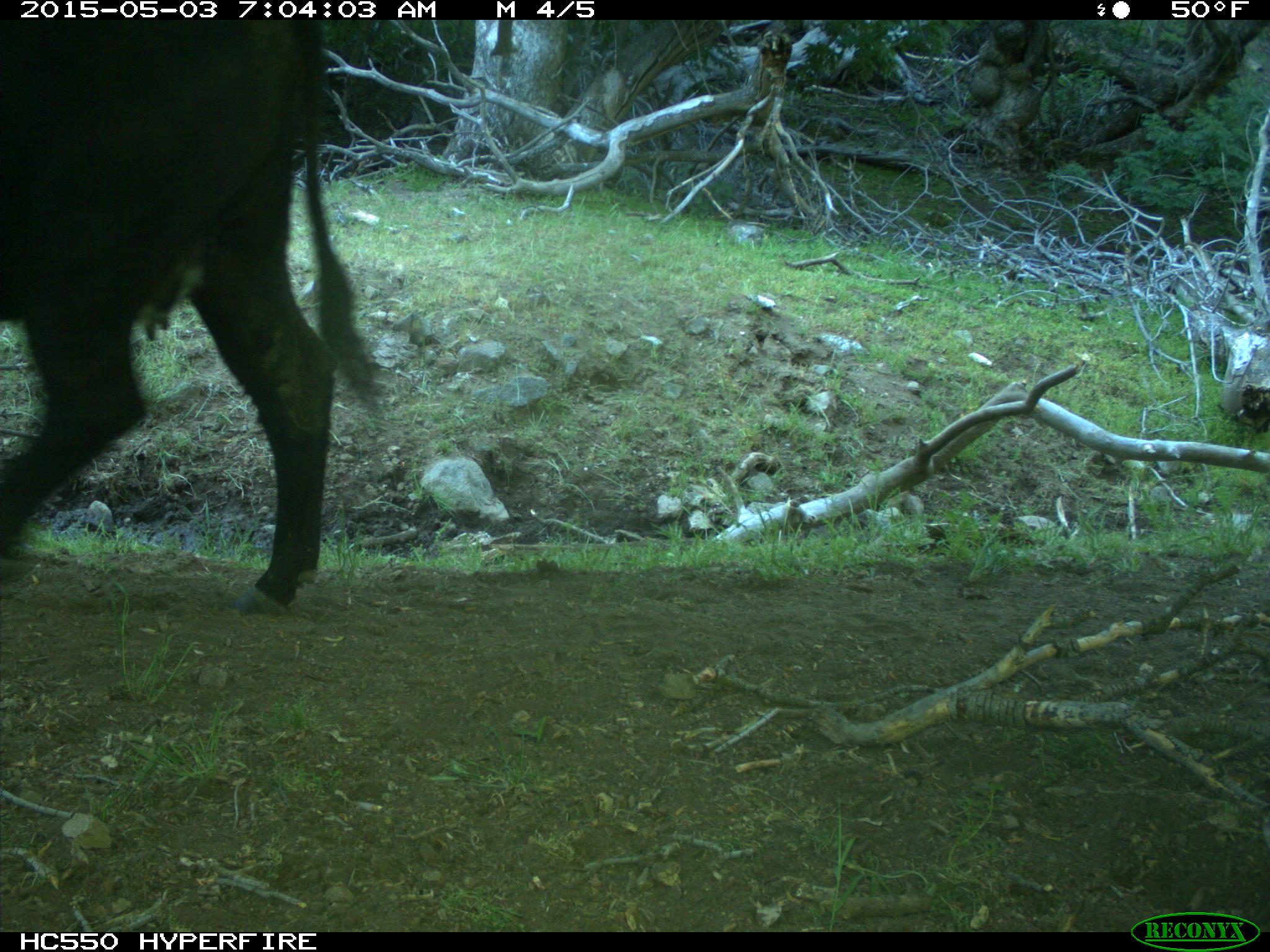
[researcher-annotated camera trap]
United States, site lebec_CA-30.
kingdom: Animalia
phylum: Chordata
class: Mammalia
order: Artiodactyla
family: Bovidae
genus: Bos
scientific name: Bos taurus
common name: domestic cow